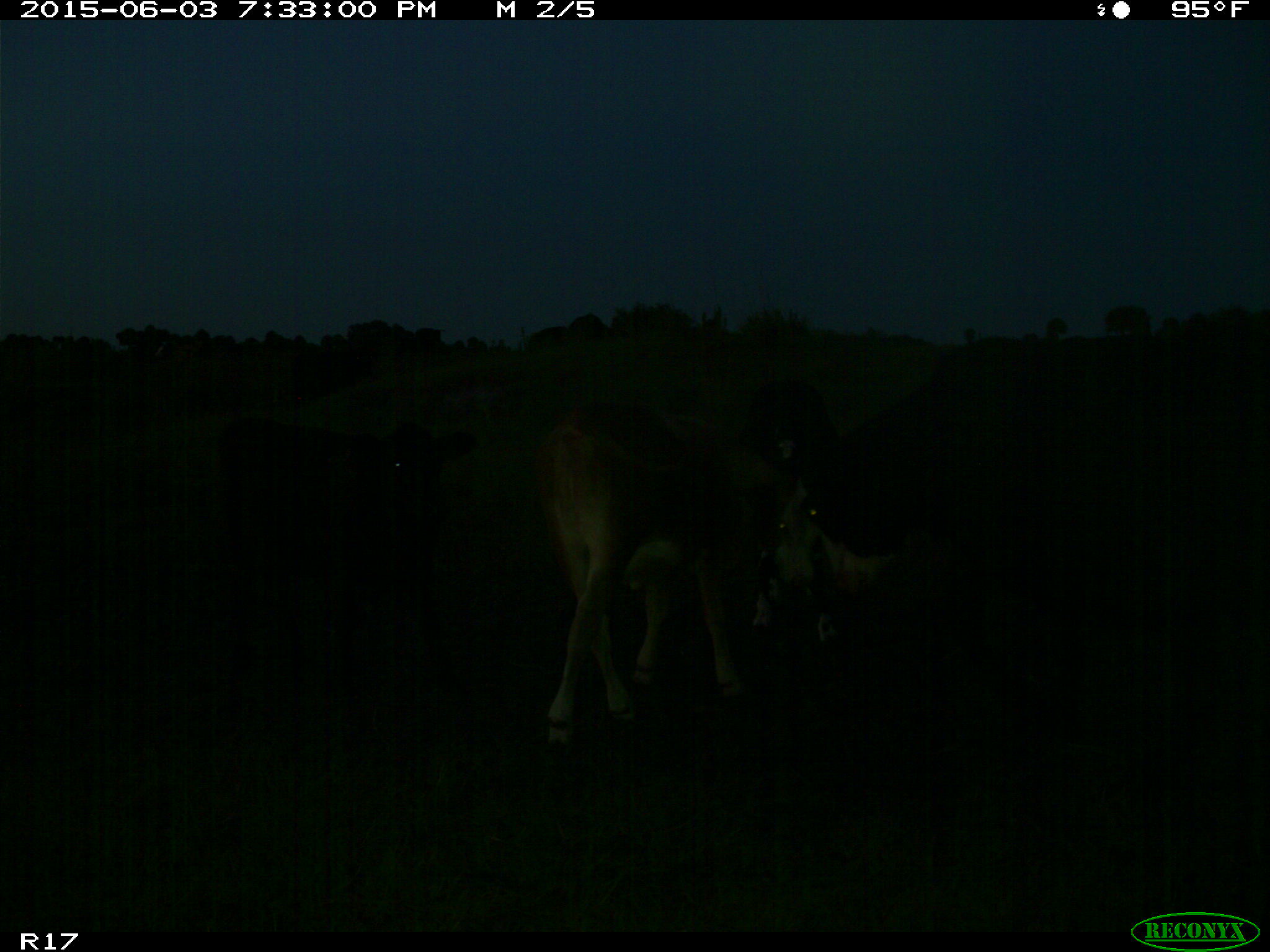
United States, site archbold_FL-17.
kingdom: Animalia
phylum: Chordata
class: Mammalia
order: Artiodactyla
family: Bovidae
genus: Bos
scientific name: Bos taurus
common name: domestic cow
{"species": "Bos taurus (domestic cow)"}